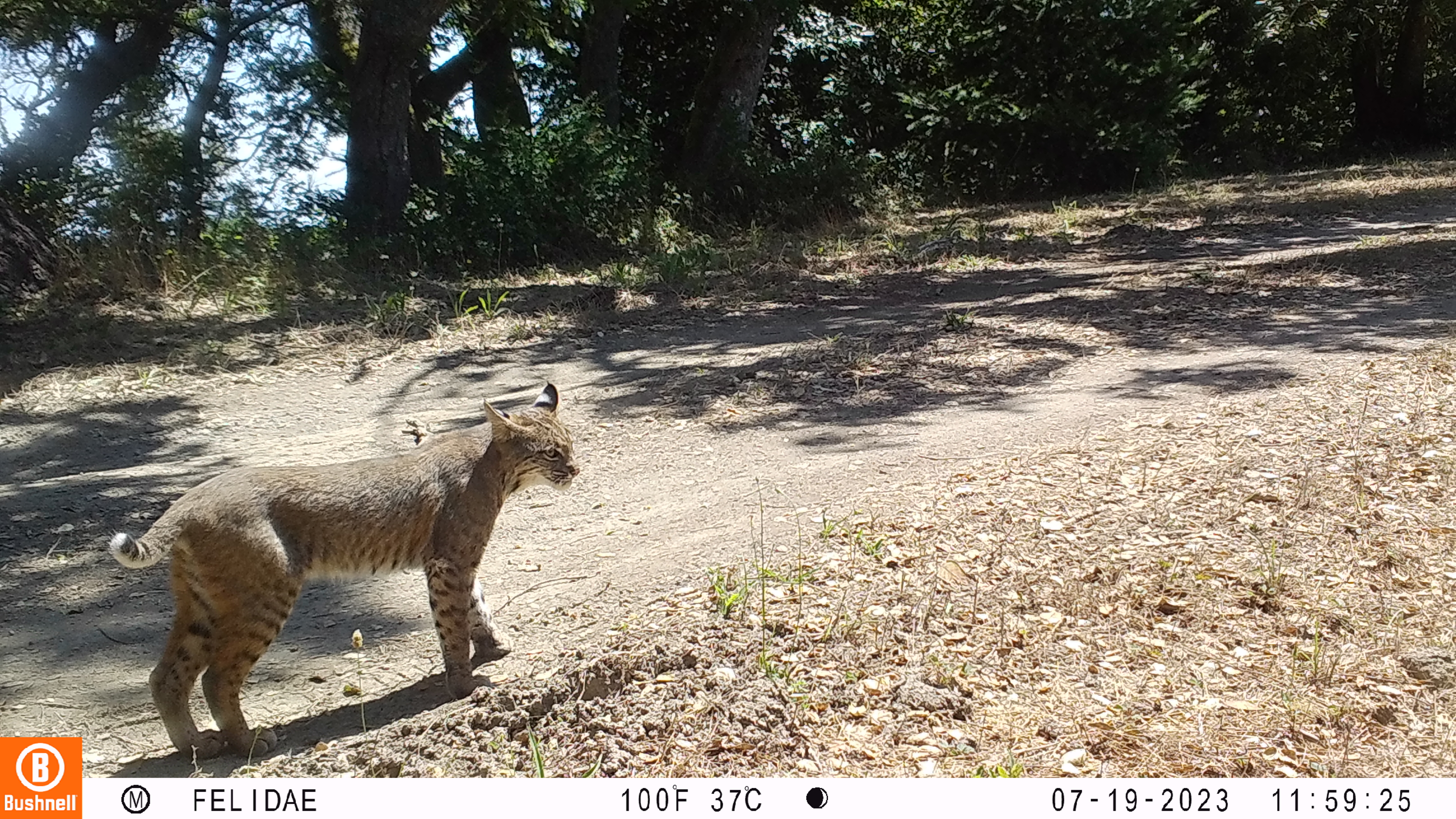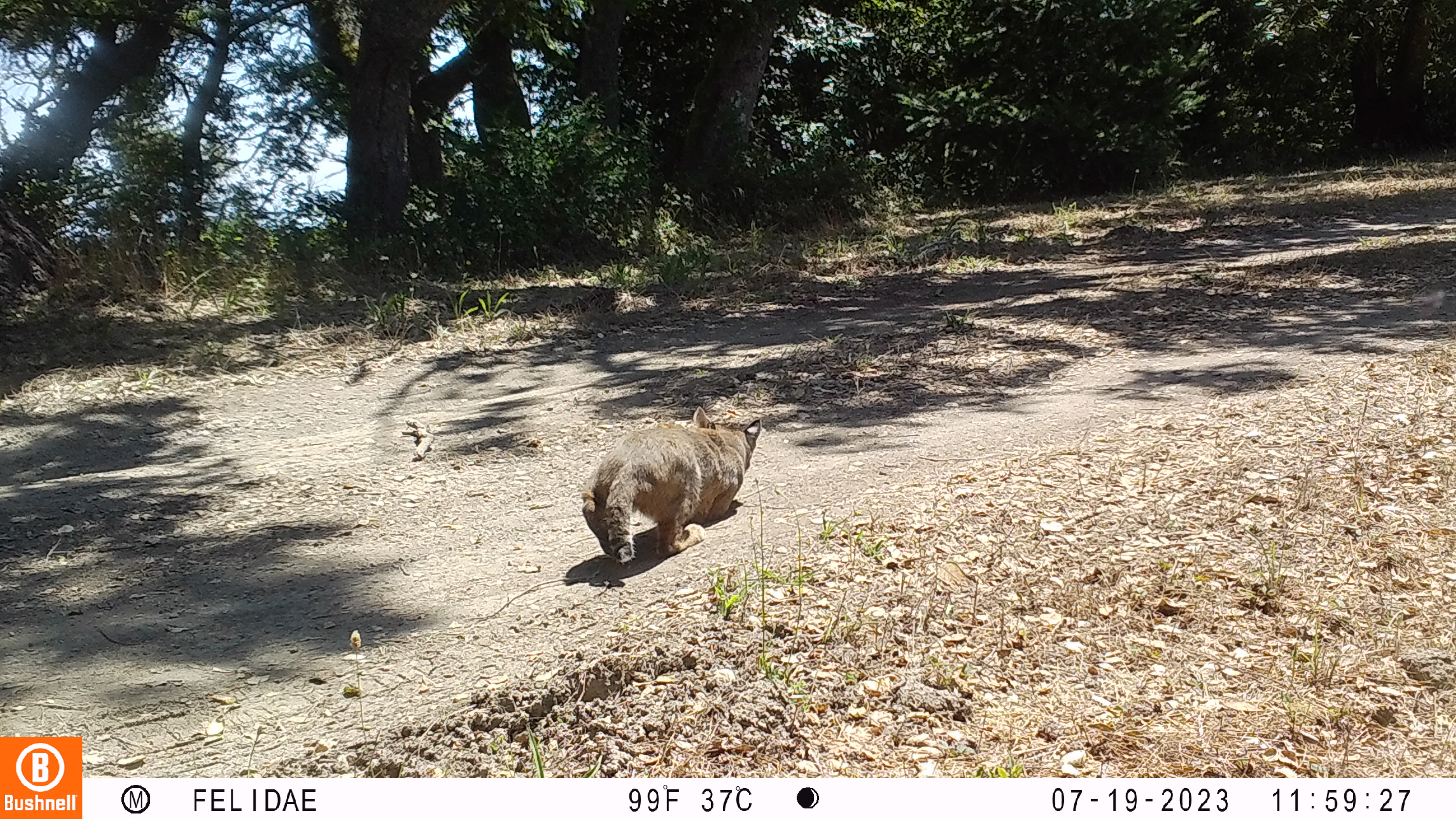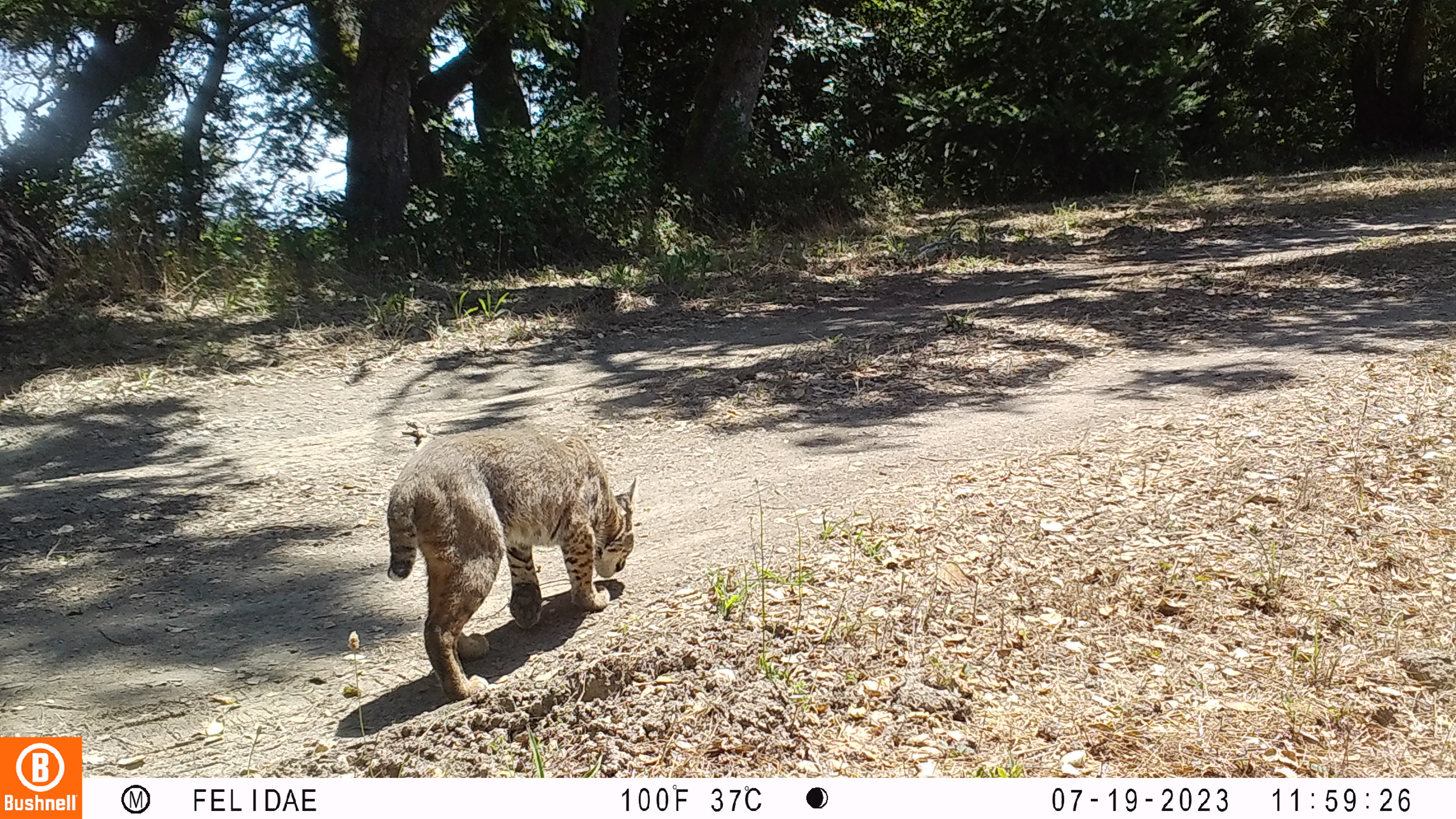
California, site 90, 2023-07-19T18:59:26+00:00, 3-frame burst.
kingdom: Animalia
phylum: Chordata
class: Mammalia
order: Carnivora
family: Felidae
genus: Lynx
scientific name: Lynx rufus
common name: bobcat